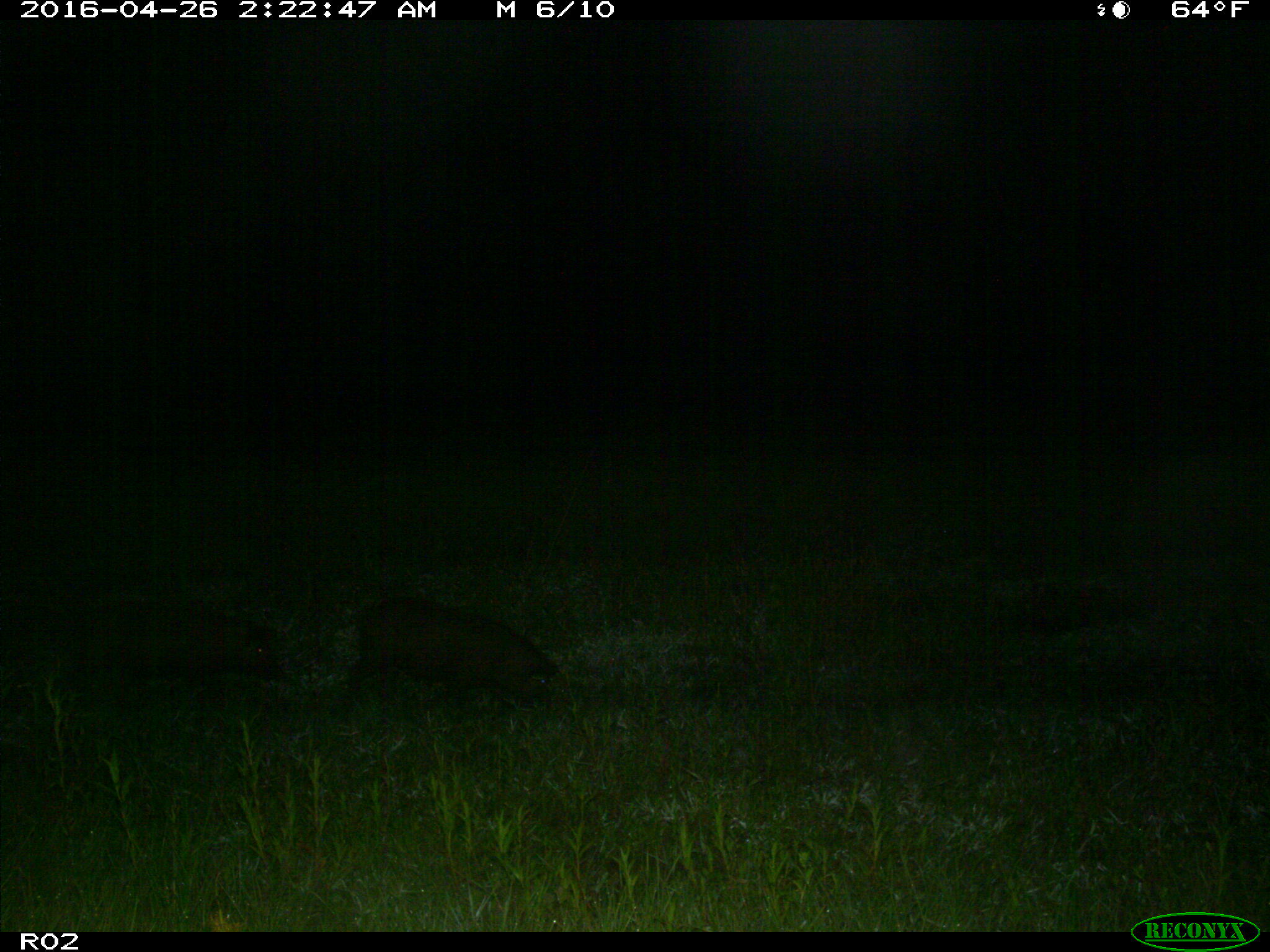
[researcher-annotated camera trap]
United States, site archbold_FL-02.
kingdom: Animalia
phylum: Chordata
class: Mammalia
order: Artiodactyla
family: Suidae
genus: Sus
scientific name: Sus scrofa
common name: wild boar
Sus scrofa (wild boar).